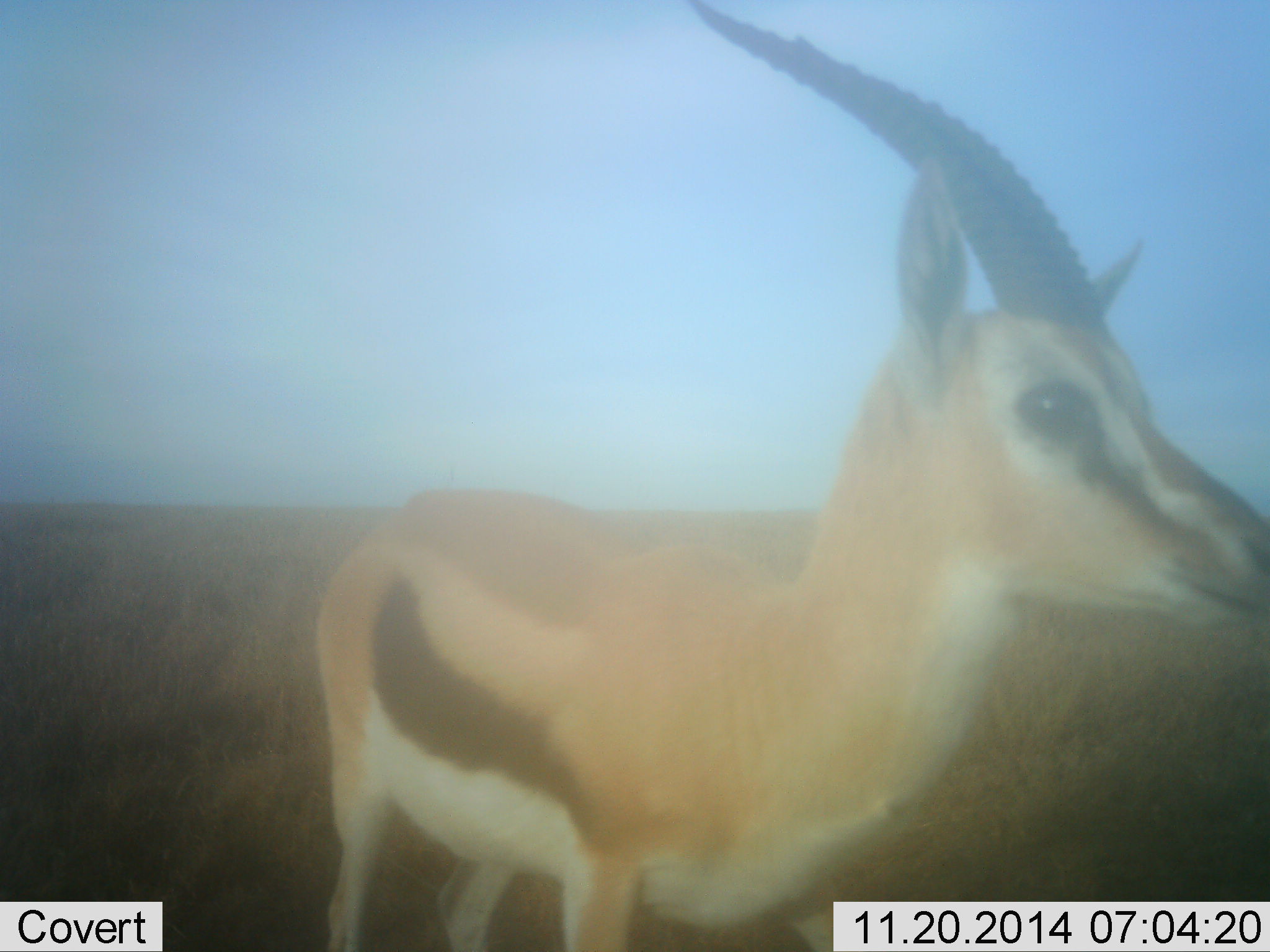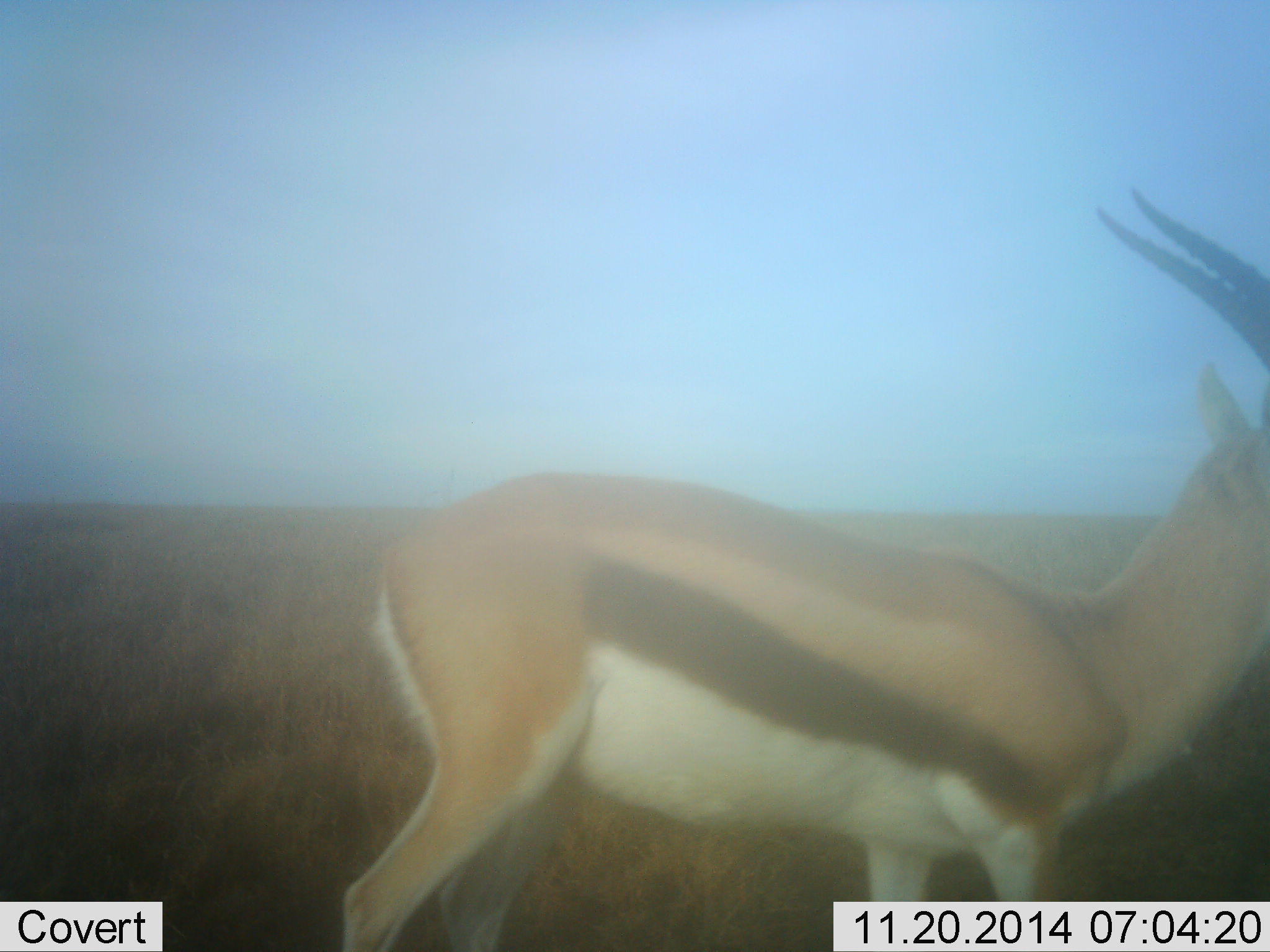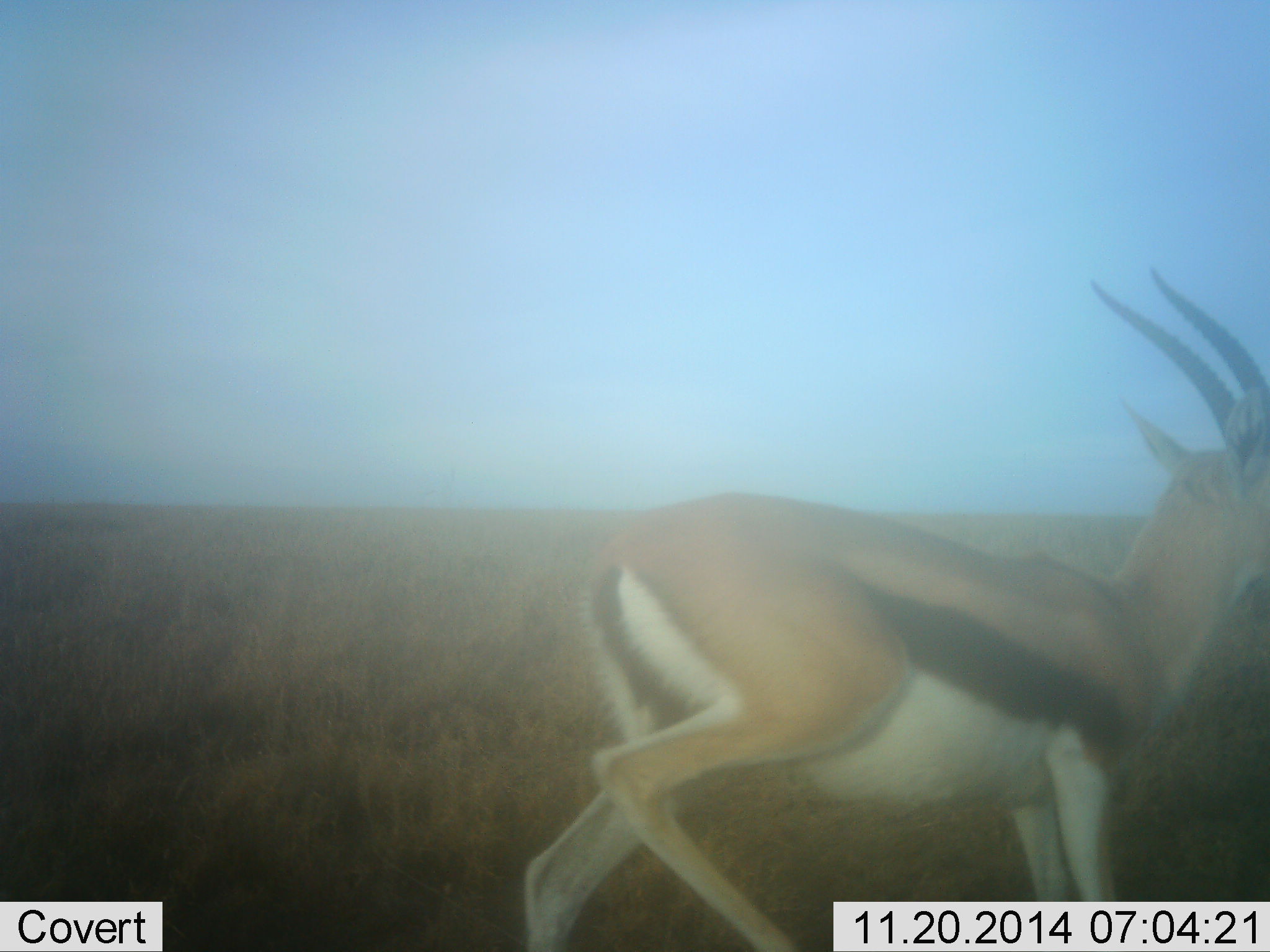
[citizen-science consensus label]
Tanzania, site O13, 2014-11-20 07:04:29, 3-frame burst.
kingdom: Animalia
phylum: Chordata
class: Mammalia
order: Artiodactyla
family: Bovidae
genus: Eudorcas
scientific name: Eudorcas thomsonii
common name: thomson's gazelle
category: gazellethomsons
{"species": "gazellethomsons (thomson's gazelle) (Eudorcas thomsonii)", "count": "1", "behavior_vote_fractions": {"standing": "50%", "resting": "0%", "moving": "50%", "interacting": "0%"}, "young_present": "0%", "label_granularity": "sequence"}